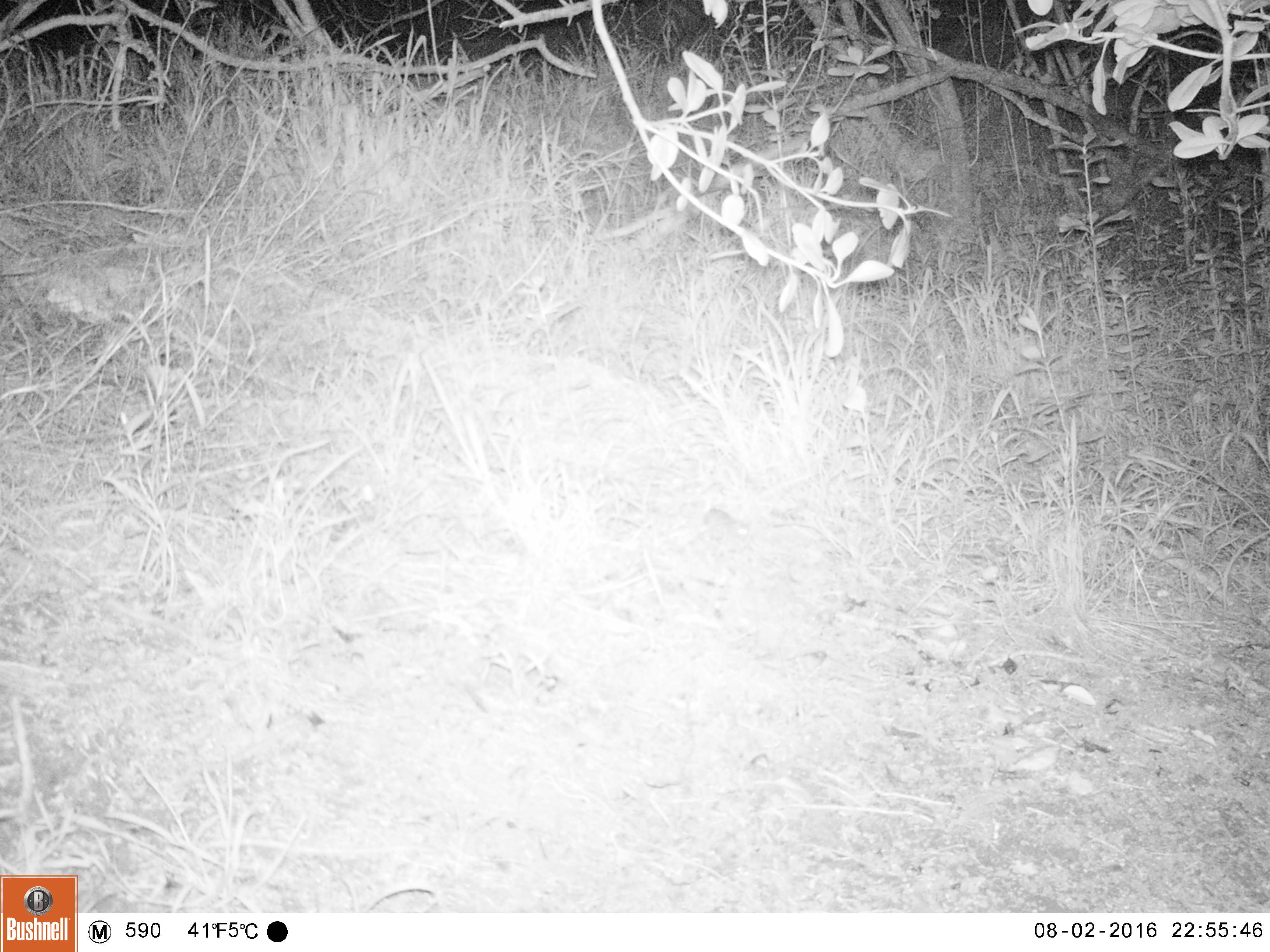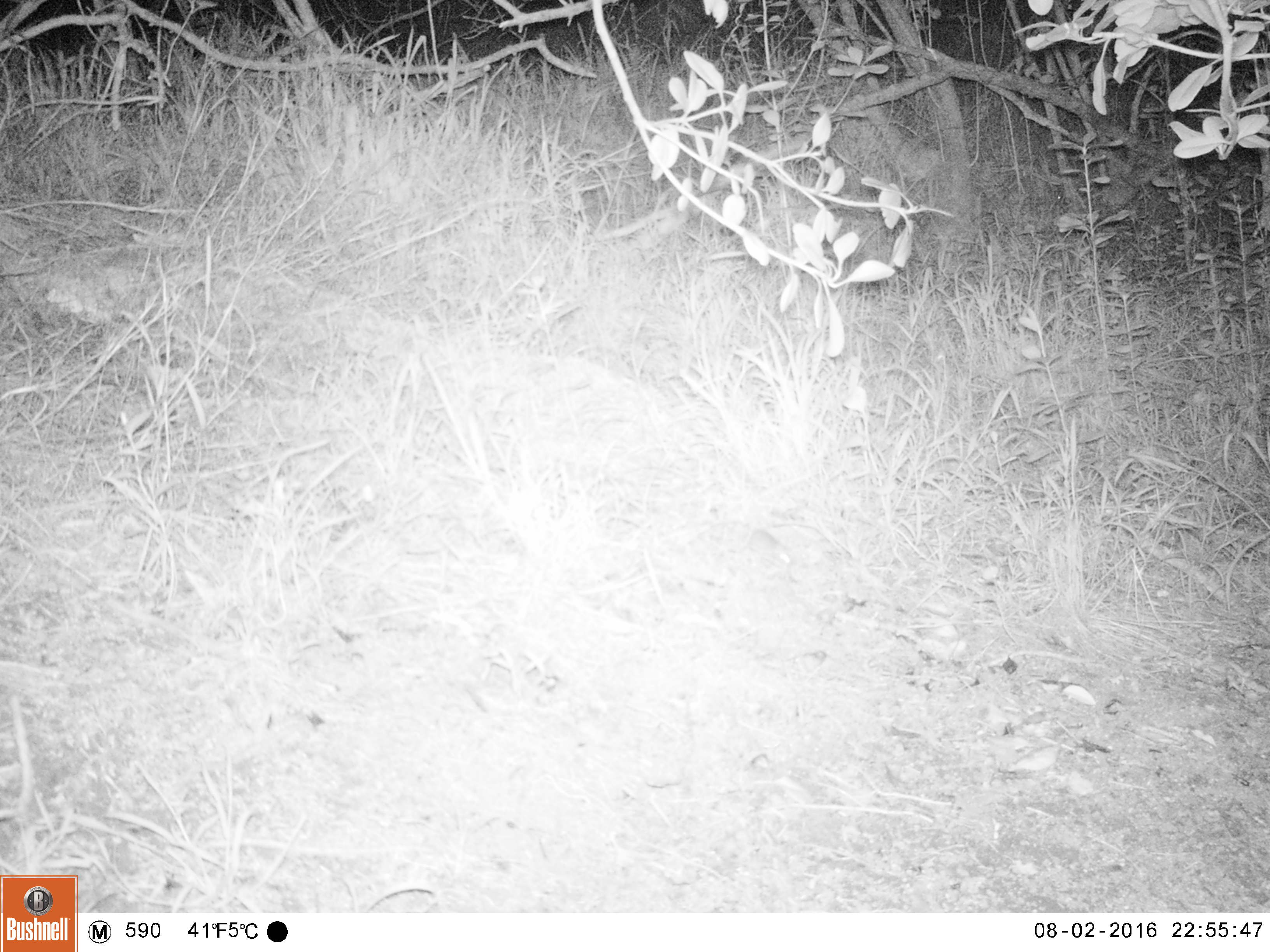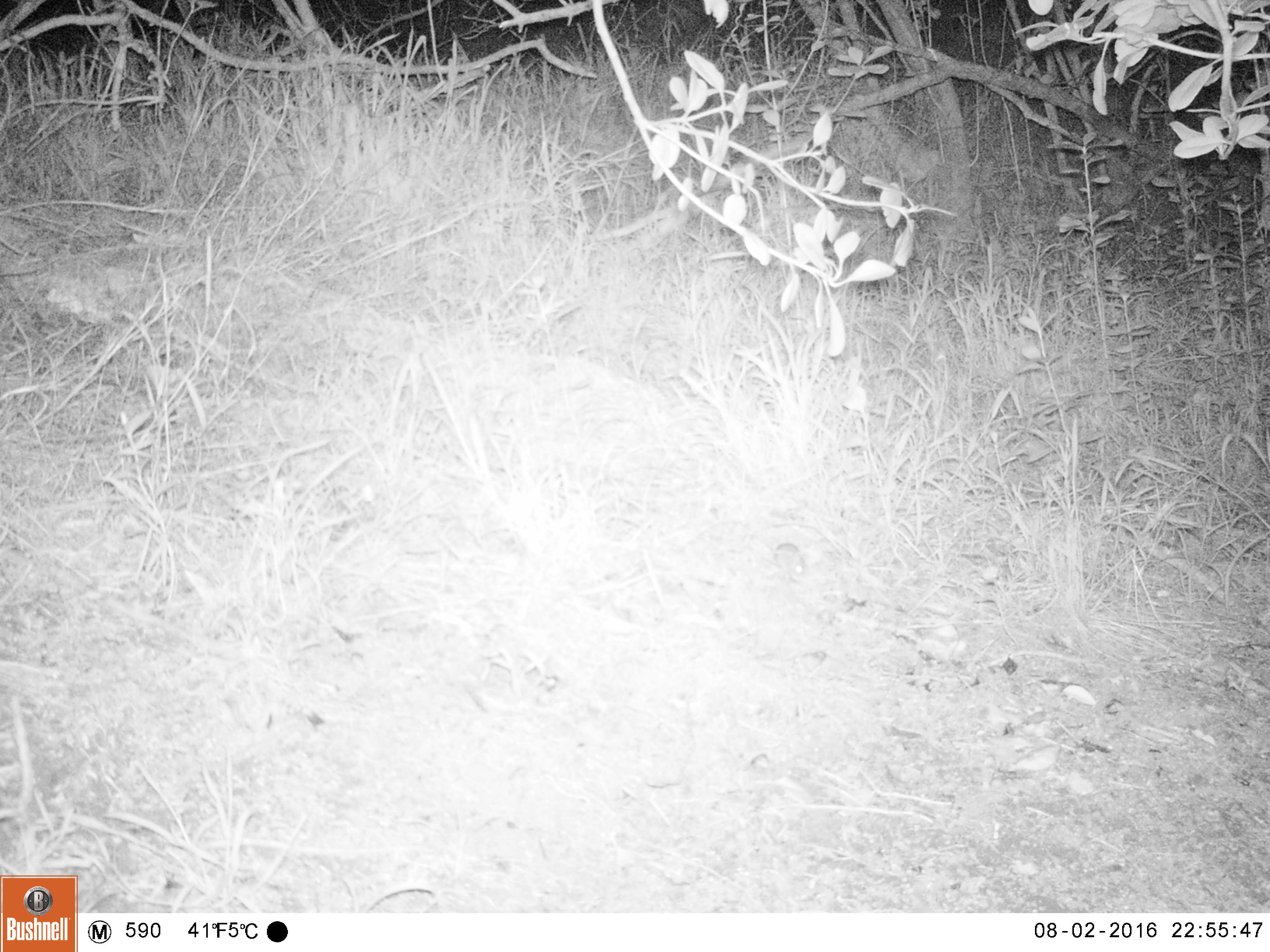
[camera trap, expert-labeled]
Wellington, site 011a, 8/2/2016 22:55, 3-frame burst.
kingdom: Animalia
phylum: Chordata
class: Mammalia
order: Rodentia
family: Muridae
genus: Mus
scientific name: Mus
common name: mouse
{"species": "mouse (Mus)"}